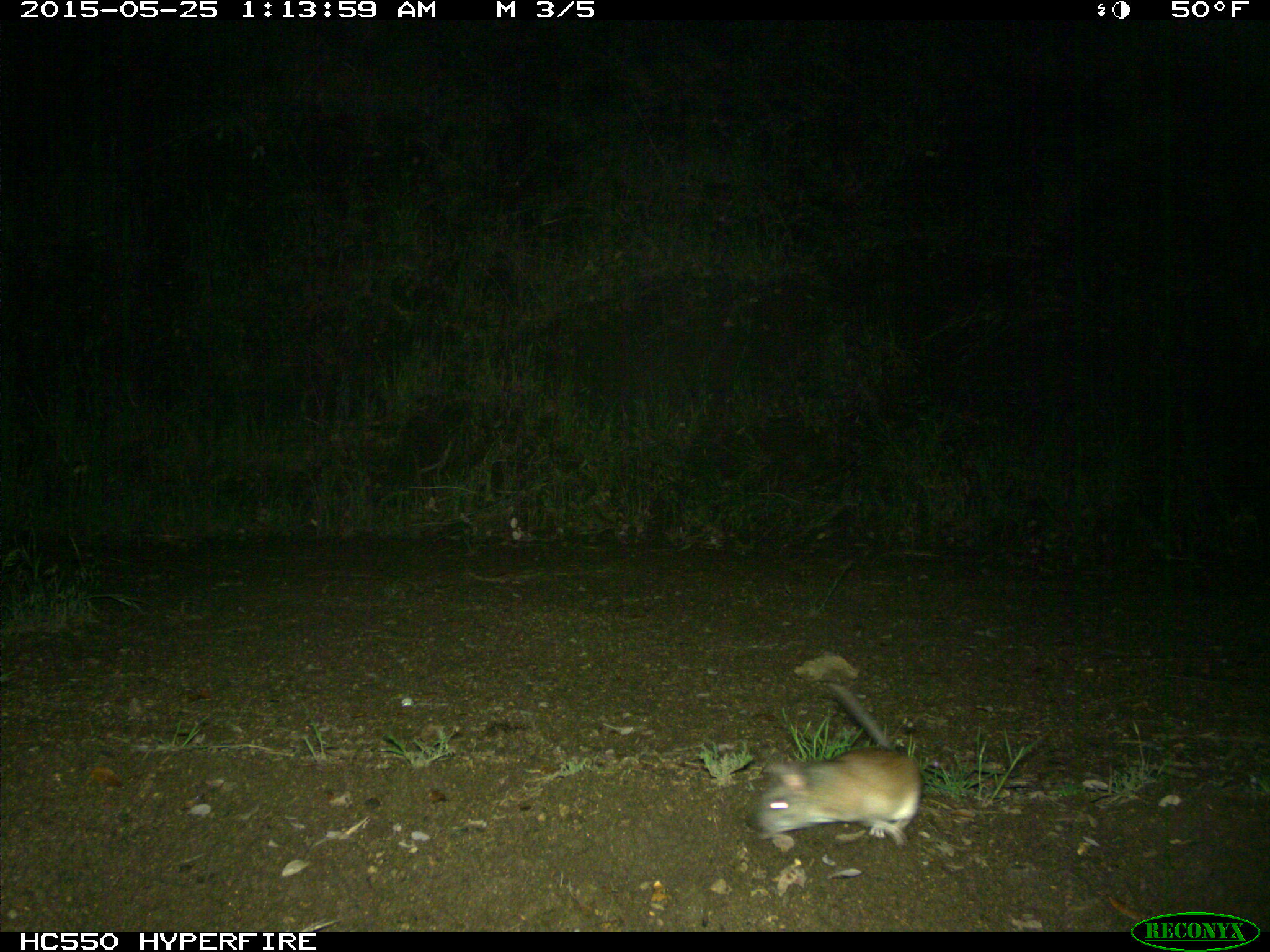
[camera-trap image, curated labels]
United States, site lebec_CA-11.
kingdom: Animalia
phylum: Chordata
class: Mammalia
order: Rodentia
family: Cricetidae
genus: Neotoma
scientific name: Neotoma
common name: pack rat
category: unidentified pack rat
Unidentified pack rat (pack rat) (Neotoma).